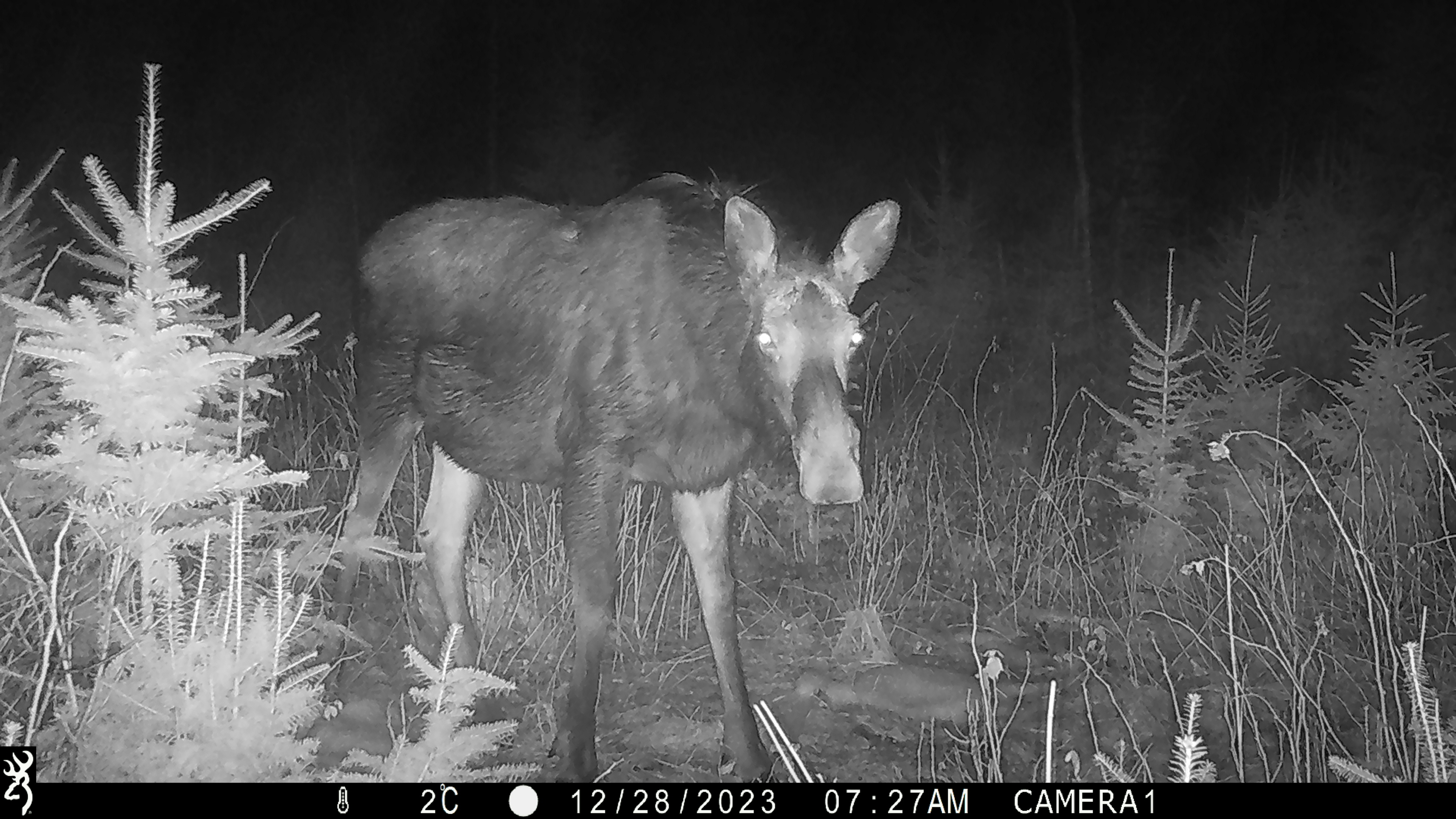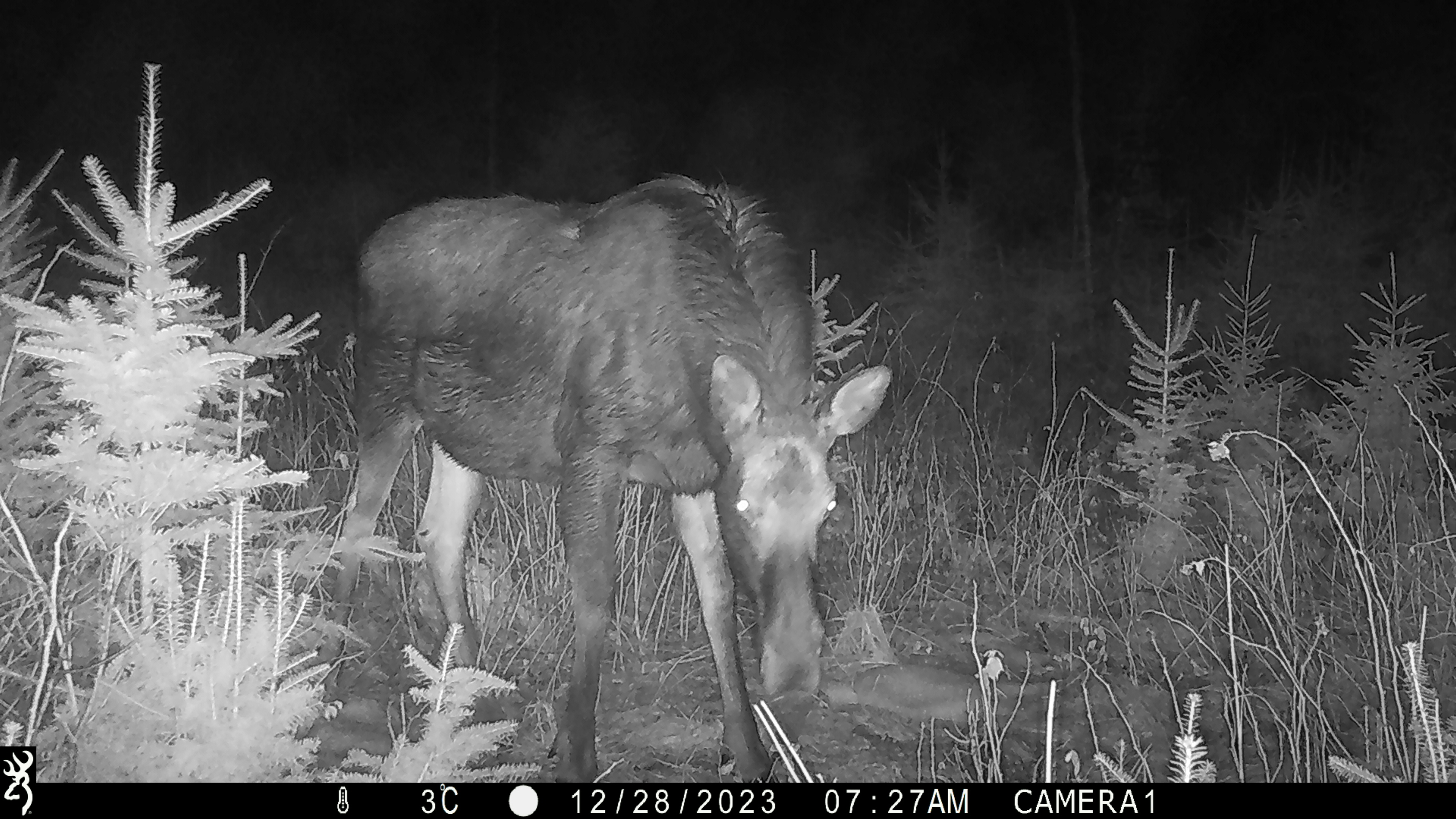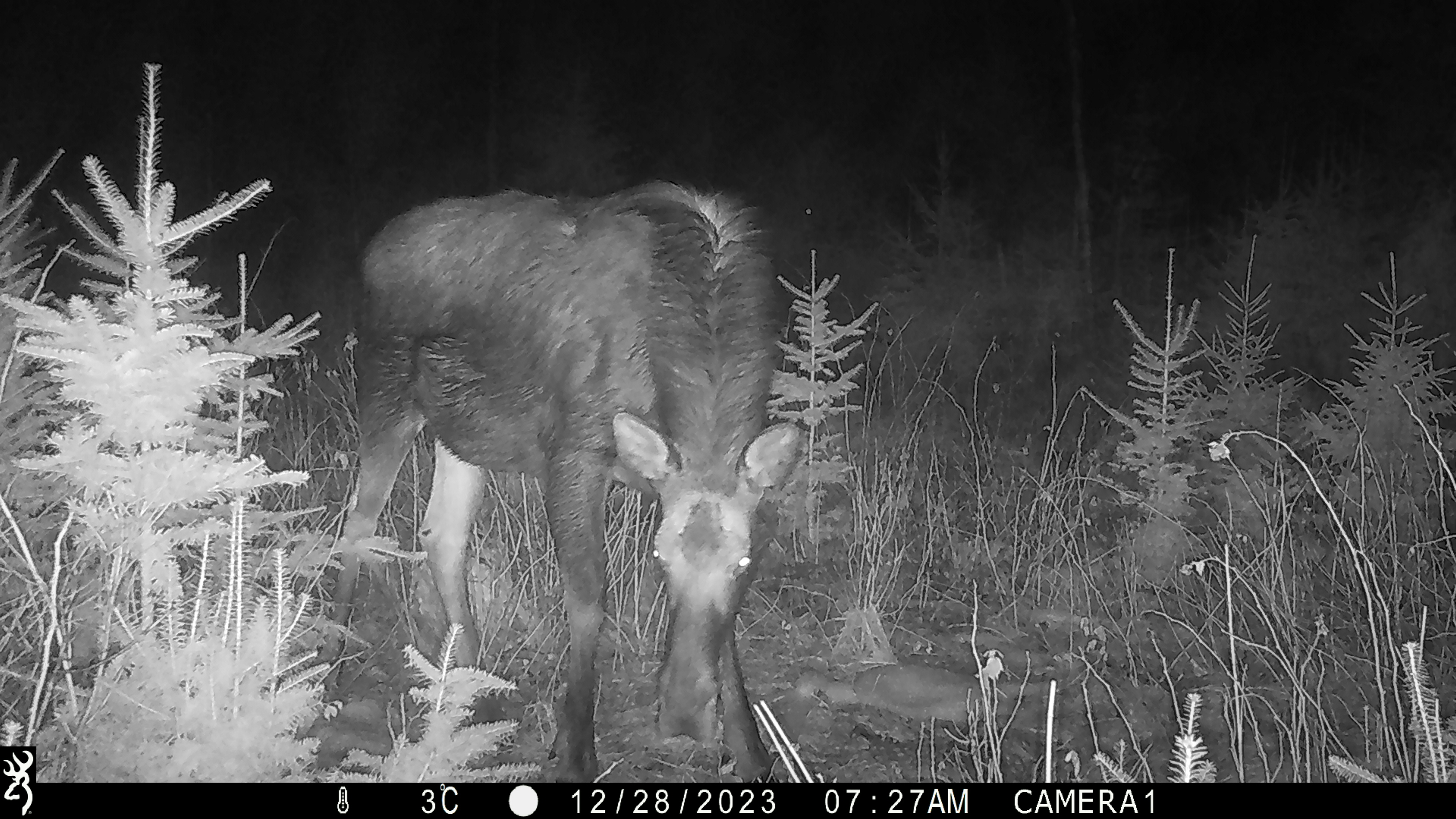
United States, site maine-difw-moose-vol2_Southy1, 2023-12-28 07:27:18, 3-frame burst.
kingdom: Animalia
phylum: Chordata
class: Mammalia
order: Artiodactyla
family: Cervidae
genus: Alces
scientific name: Alces alces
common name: moose